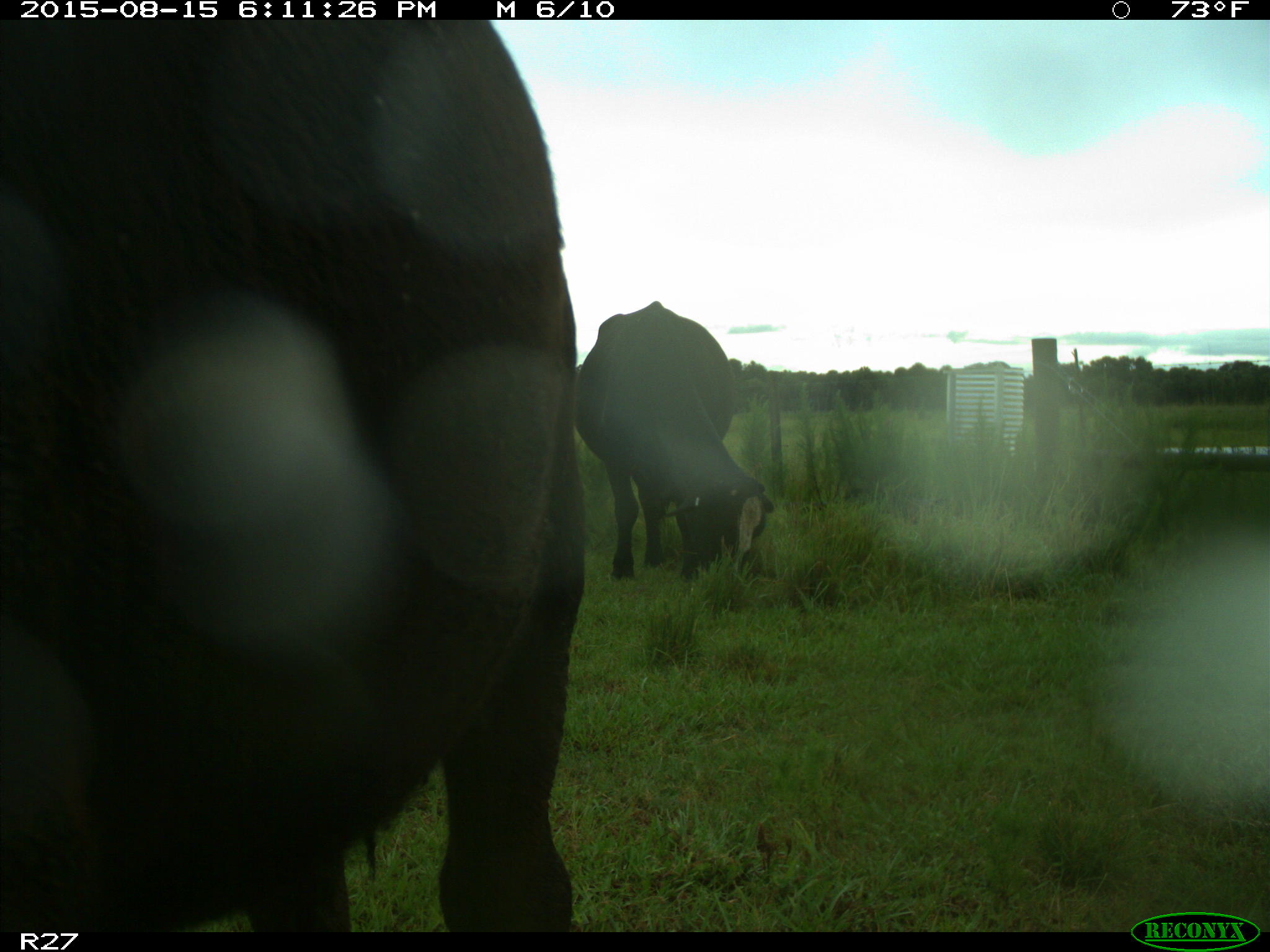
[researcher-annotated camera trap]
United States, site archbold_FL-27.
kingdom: Animalia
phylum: Chordata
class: Mammalia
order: Artiodactyla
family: Bovidae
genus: Bos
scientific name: Bos taurus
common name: domestic cow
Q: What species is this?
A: Bos taurus (domestic cow).